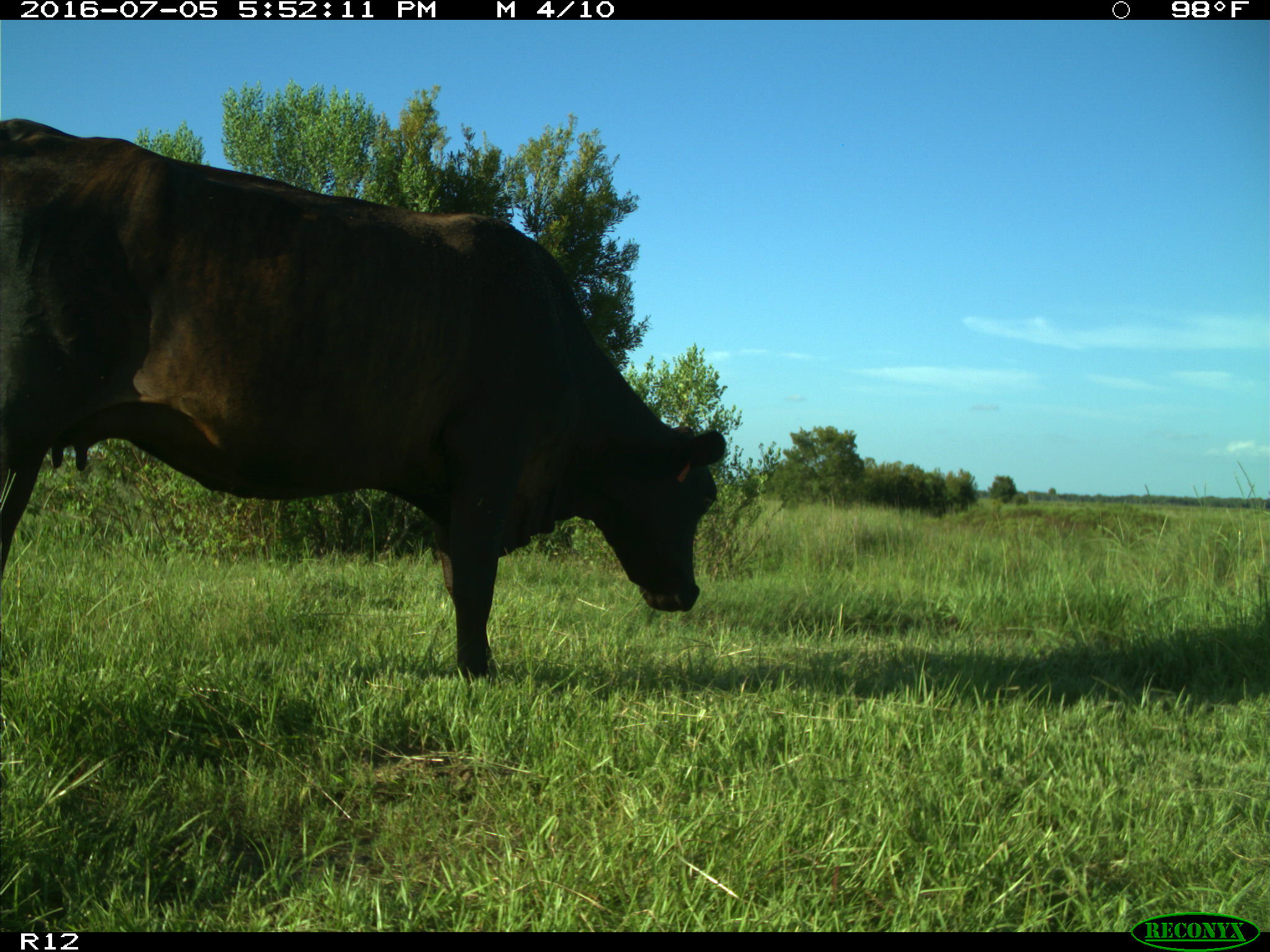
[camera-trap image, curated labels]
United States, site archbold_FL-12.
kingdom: Animalia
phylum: Chordata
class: Mammalia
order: Artiodactyla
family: Bovidae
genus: Bos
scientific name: Bos taurus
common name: domestic cow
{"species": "Bos taurus (domestic cow)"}